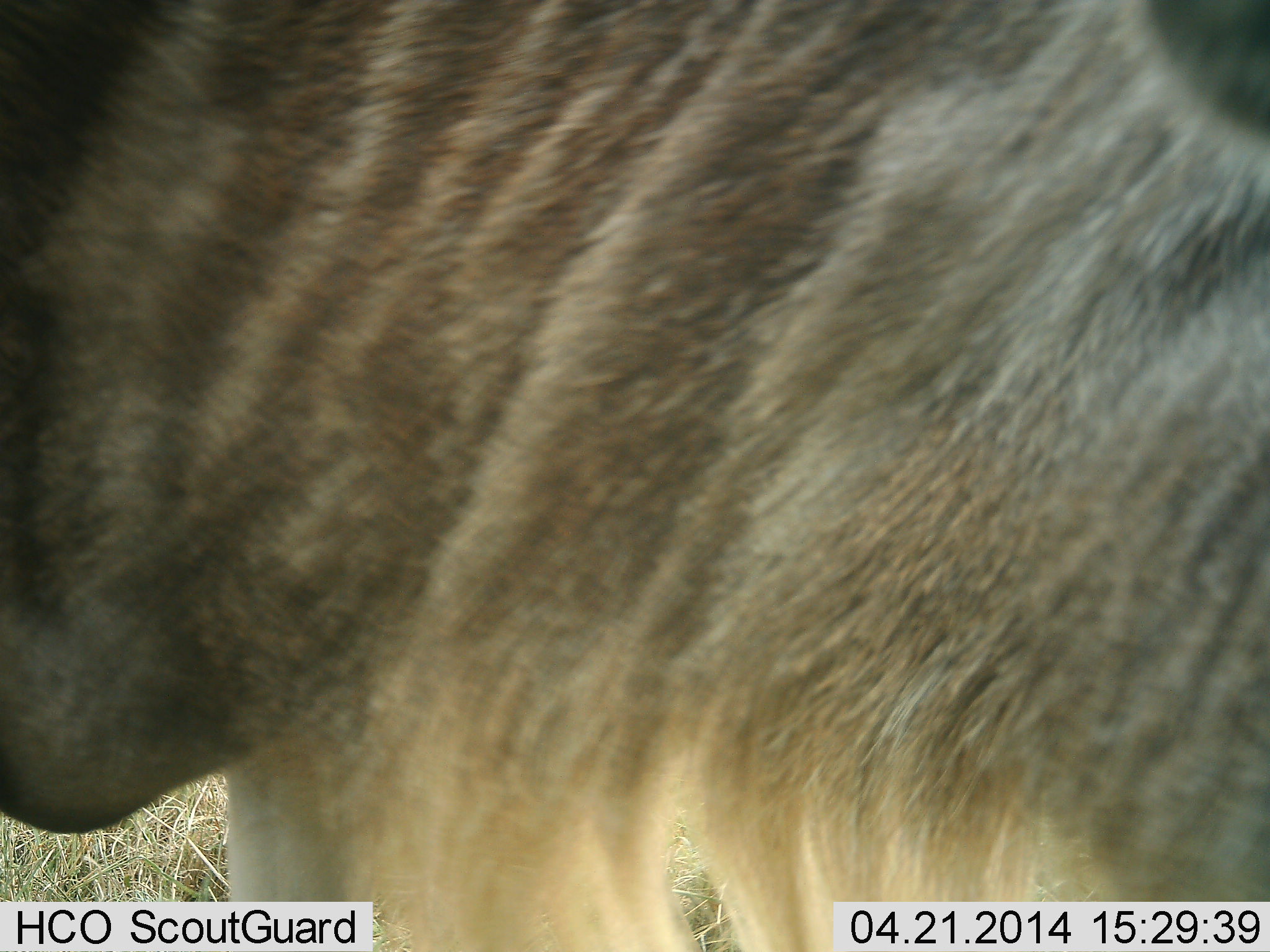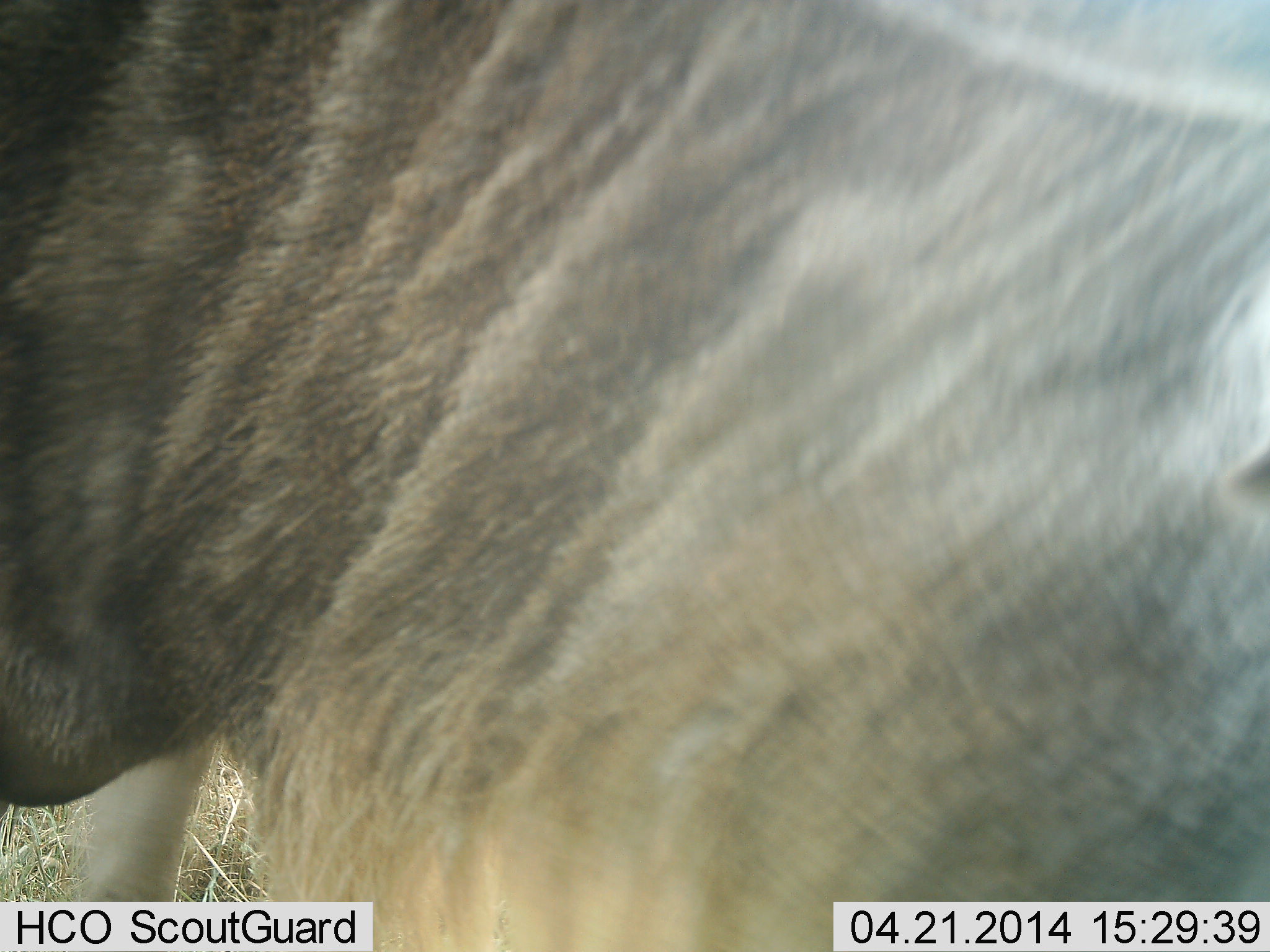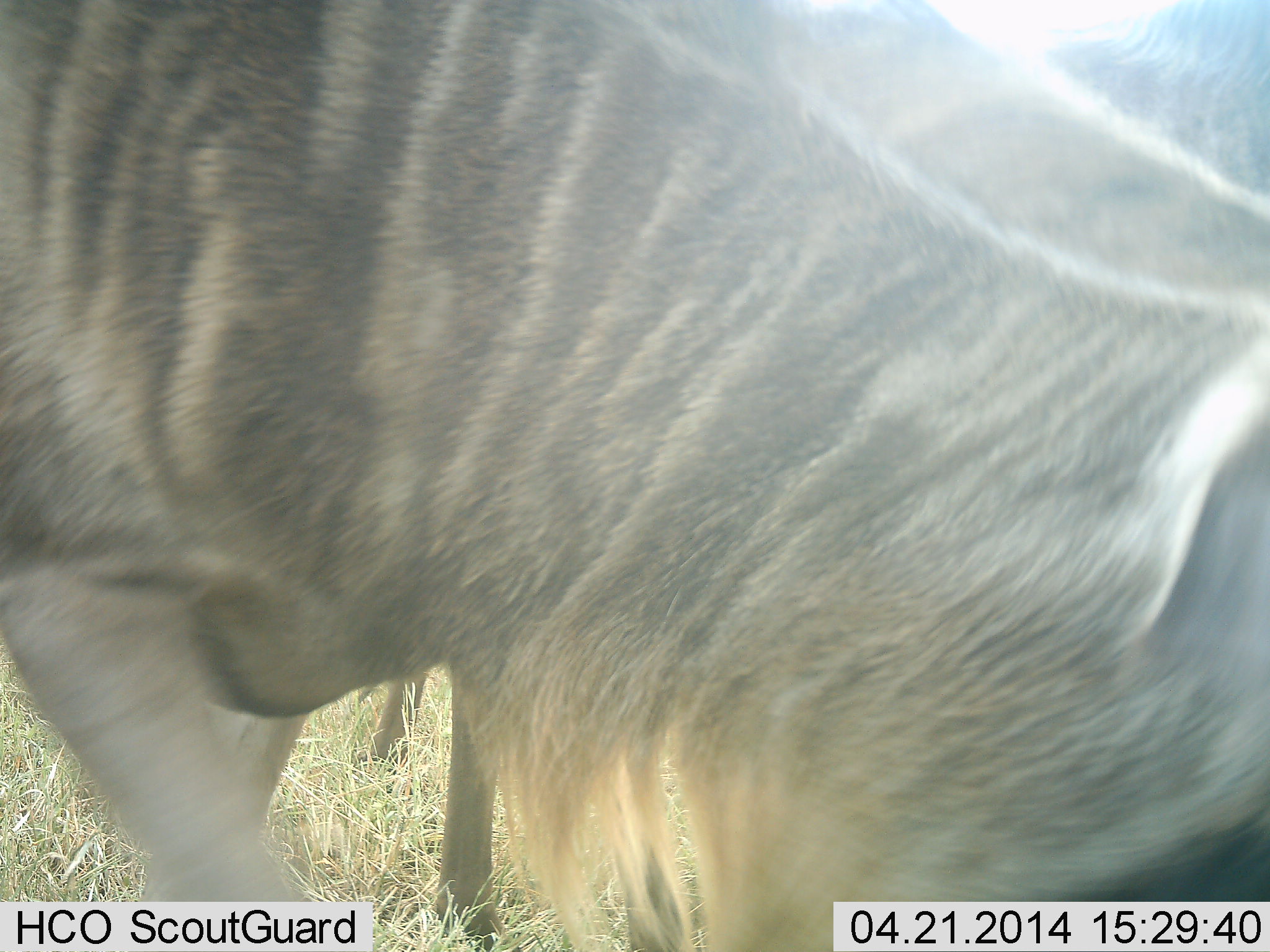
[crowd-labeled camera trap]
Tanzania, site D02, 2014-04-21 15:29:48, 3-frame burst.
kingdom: Animalia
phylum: Chordata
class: Mammalia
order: Artiodactyla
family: Bovidae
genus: Connochaetes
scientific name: Connochaetes taurinus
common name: blue wildebeest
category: wildebeest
Wildebeest (blue wildebeest) (Connochaetes taurinus), count 1. Behavior (volunteer vote fractions): standing 70%, resting 0%, moving 20%, interacting 0%. Young present (vote fraction): 10%. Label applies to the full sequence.